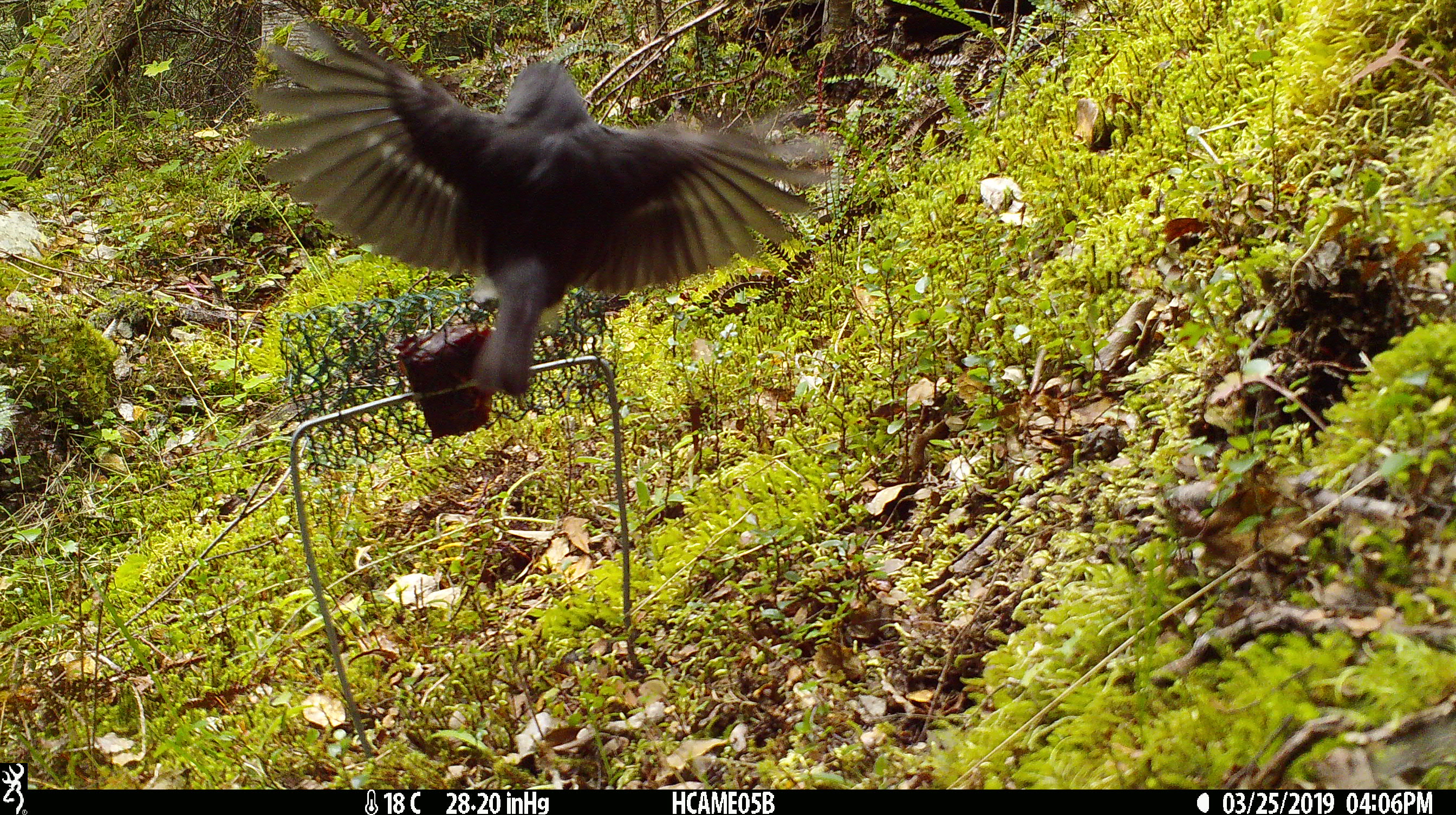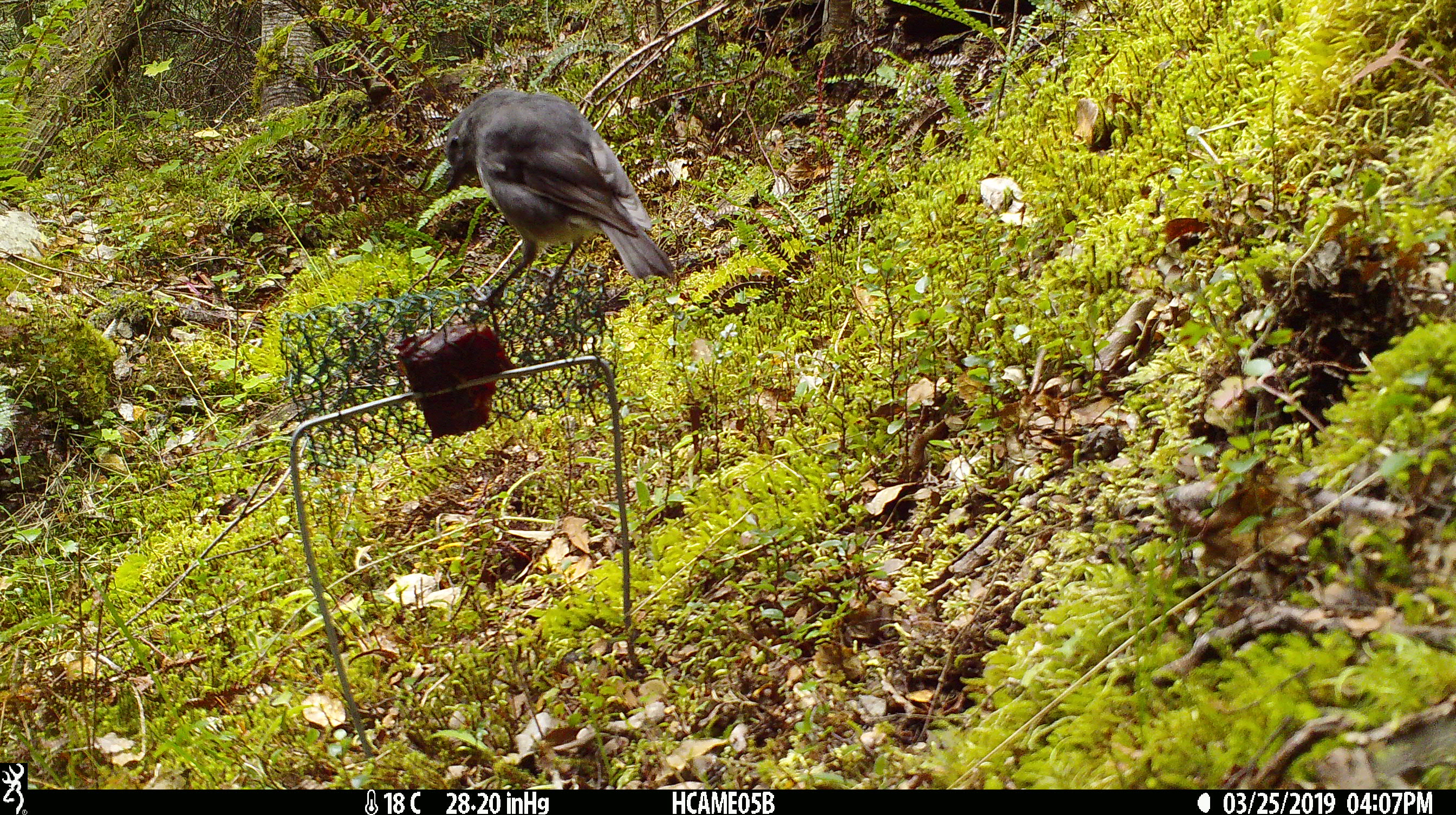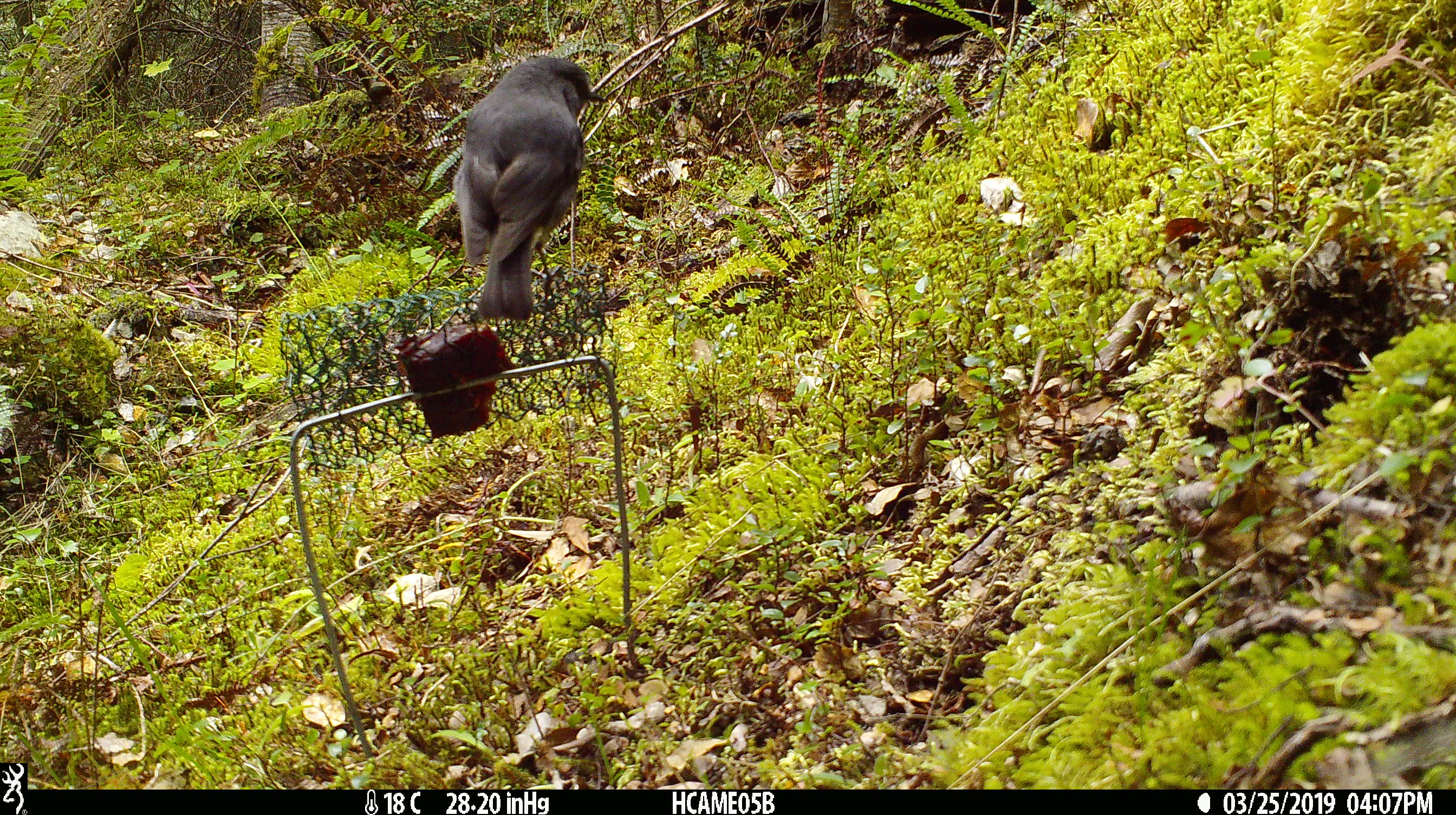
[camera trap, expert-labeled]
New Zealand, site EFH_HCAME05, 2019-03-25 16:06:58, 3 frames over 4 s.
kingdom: Animalia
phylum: Chordata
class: Aves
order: Passeriformes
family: Petroicidae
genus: Petroica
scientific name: Petroica australis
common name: new zealand robin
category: robin